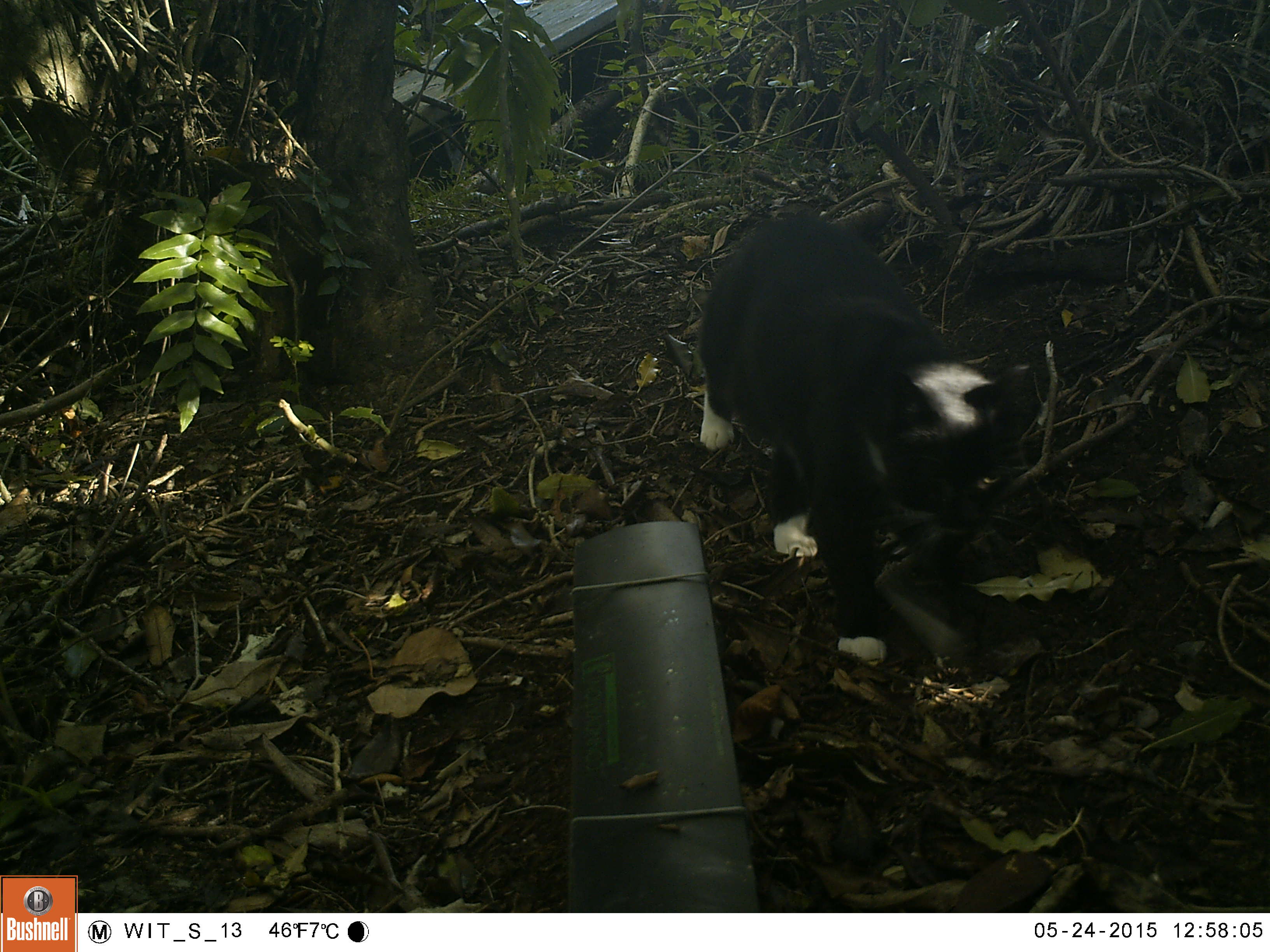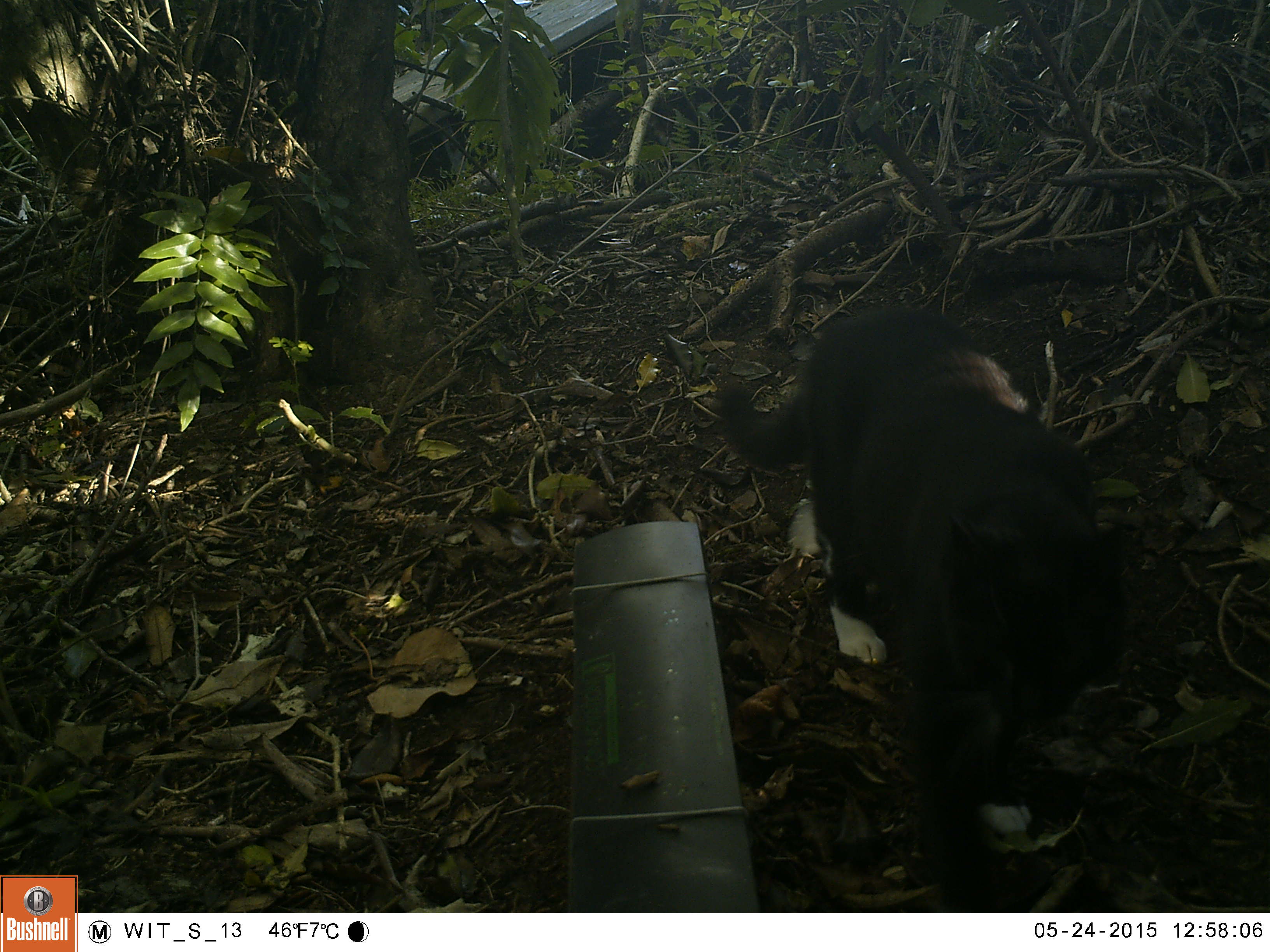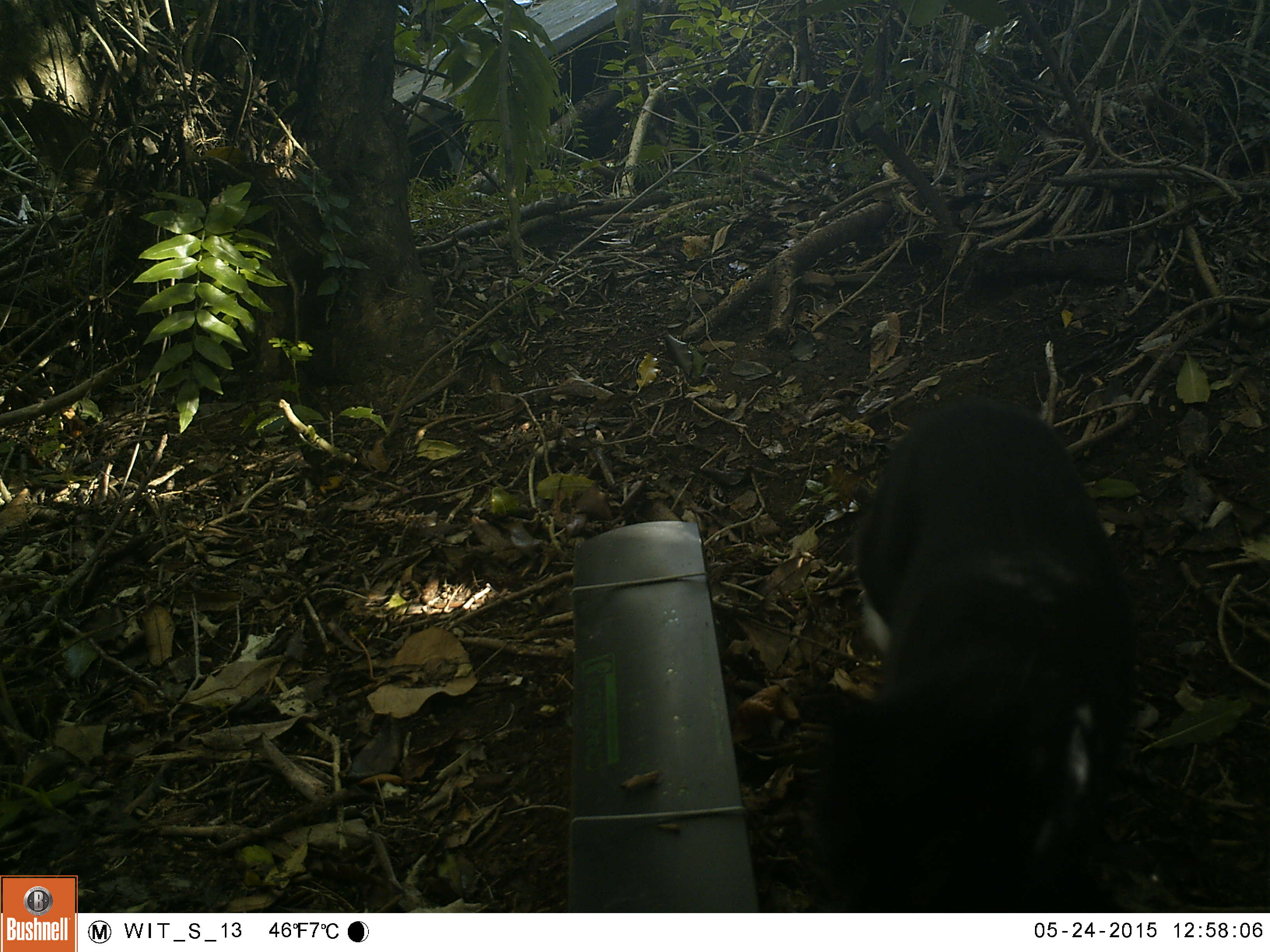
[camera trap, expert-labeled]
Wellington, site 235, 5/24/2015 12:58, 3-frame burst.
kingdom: Animalia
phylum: Chordata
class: Mammalia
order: Carnivora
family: Felidae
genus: Felis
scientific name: Felis catus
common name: cat